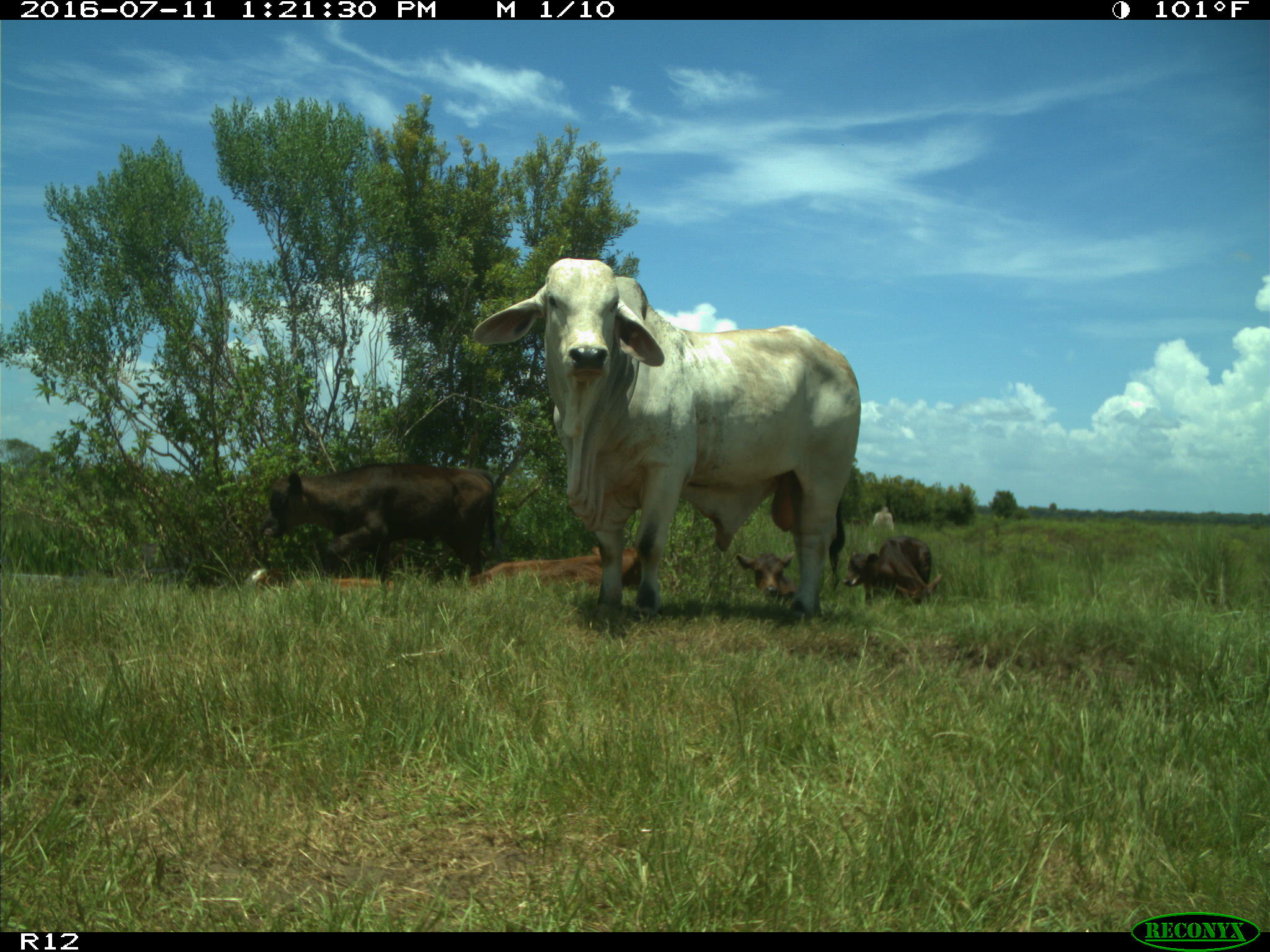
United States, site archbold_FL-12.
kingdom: Animalia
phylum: Chordata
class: Mammalia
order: Artiodactyla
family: Bovidae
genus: Bos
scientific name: Bos taurus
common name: domestic cow